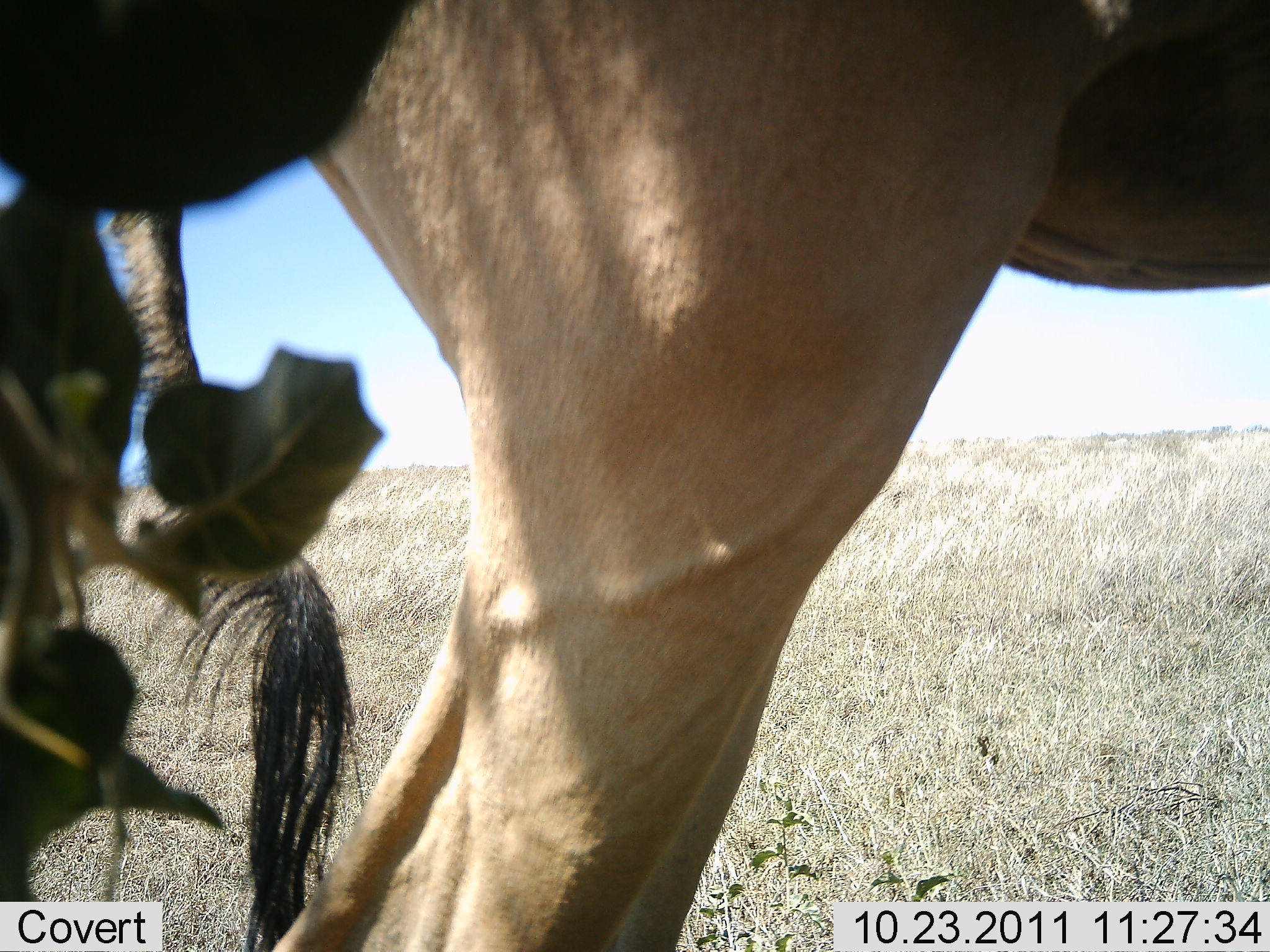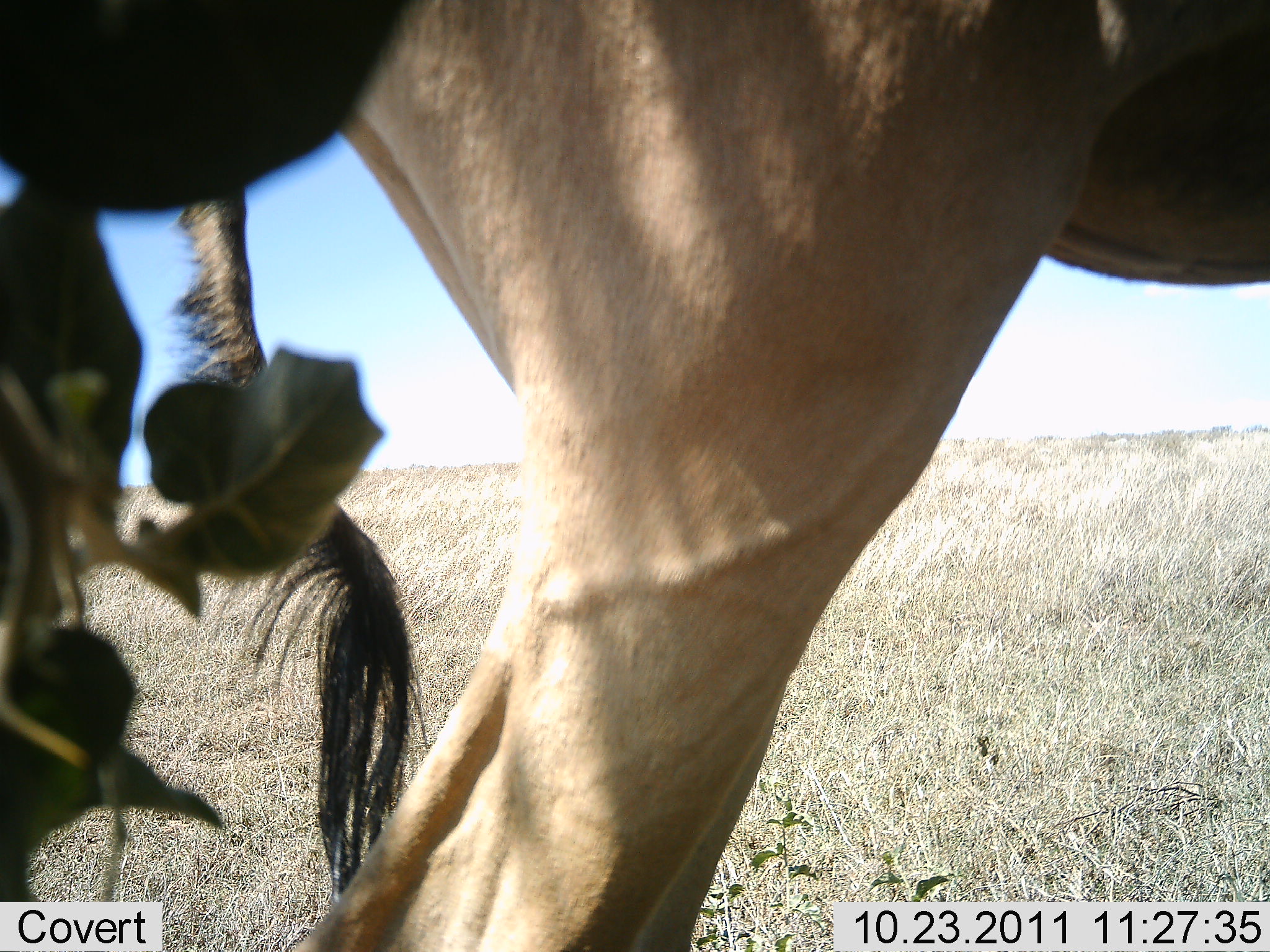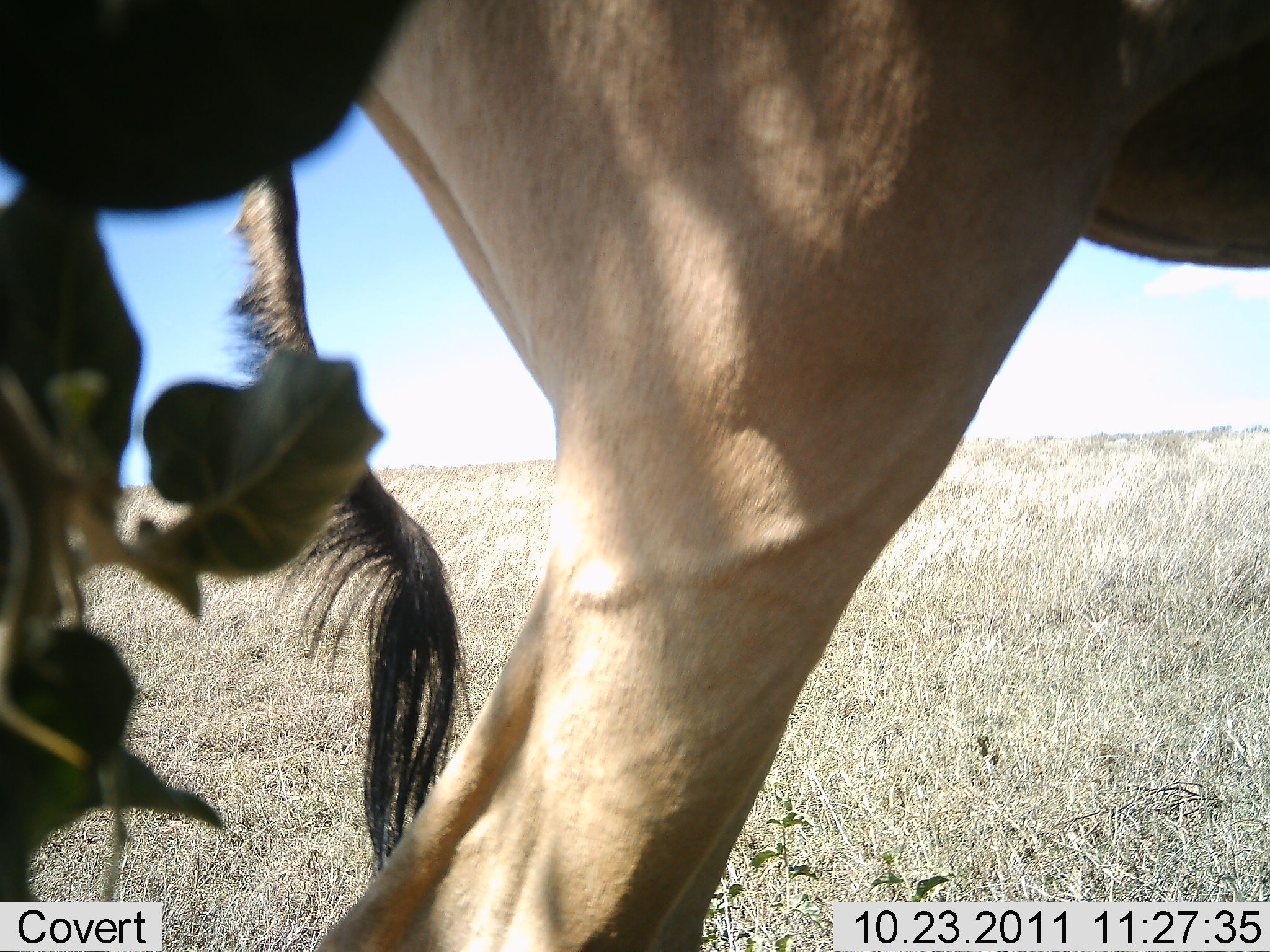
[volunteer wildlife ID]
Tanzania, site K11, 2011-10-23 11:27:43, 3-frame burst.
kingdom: Animalia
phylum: Chordata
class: Mammalia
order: Artiodactyla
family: Bovidae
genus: Alcelaphus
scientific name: Alcelaphus buselaphus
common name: hartebeest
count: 1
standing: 90%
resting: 0%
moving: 10%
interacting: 0%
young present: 0%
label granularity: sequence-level